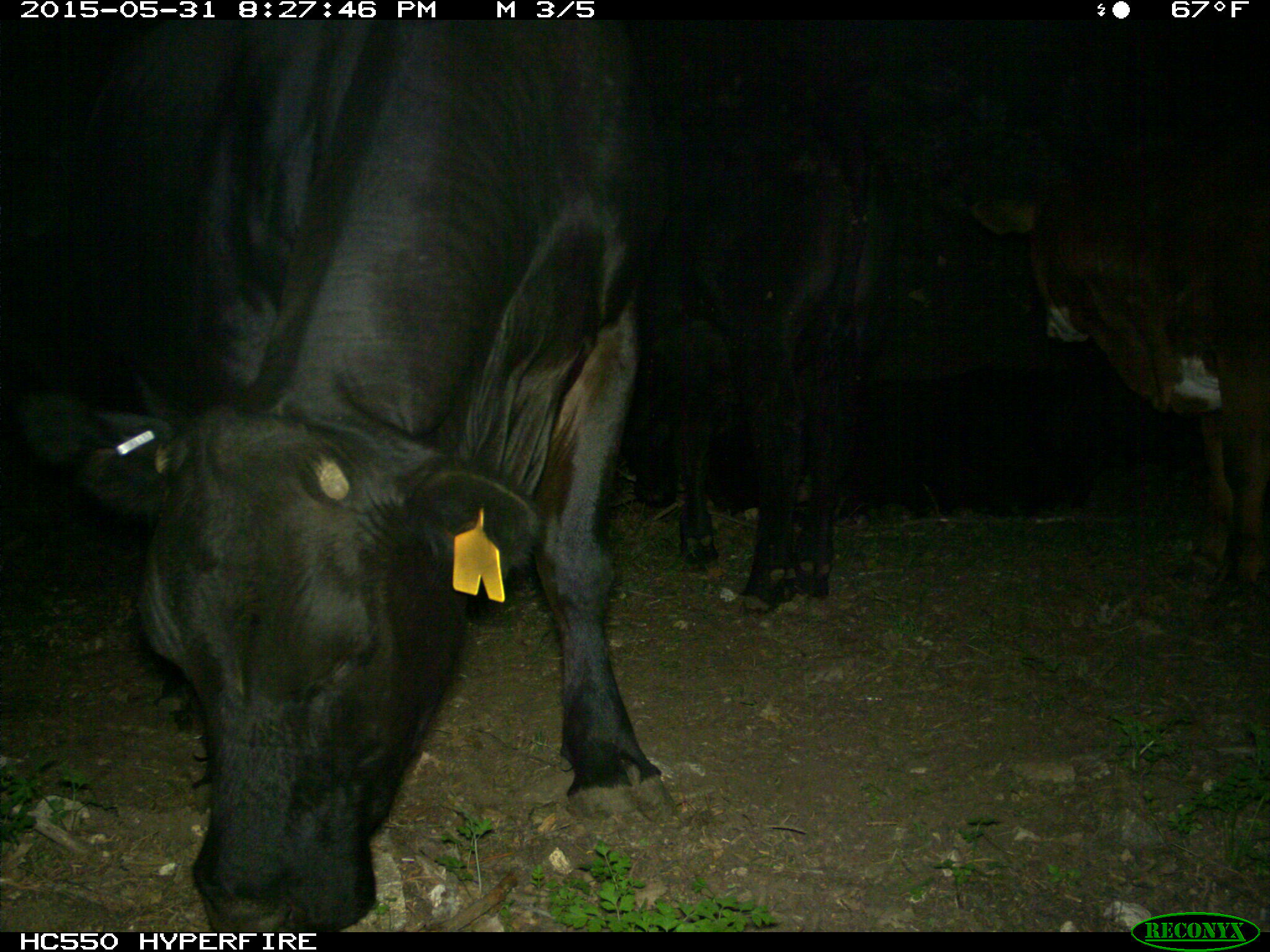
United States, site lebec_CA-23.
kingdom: Animalia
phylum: Chordata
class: Mammalia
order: Artiodactyla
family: Bovidae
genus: Bos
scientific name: Bos taurus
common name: domestic cow